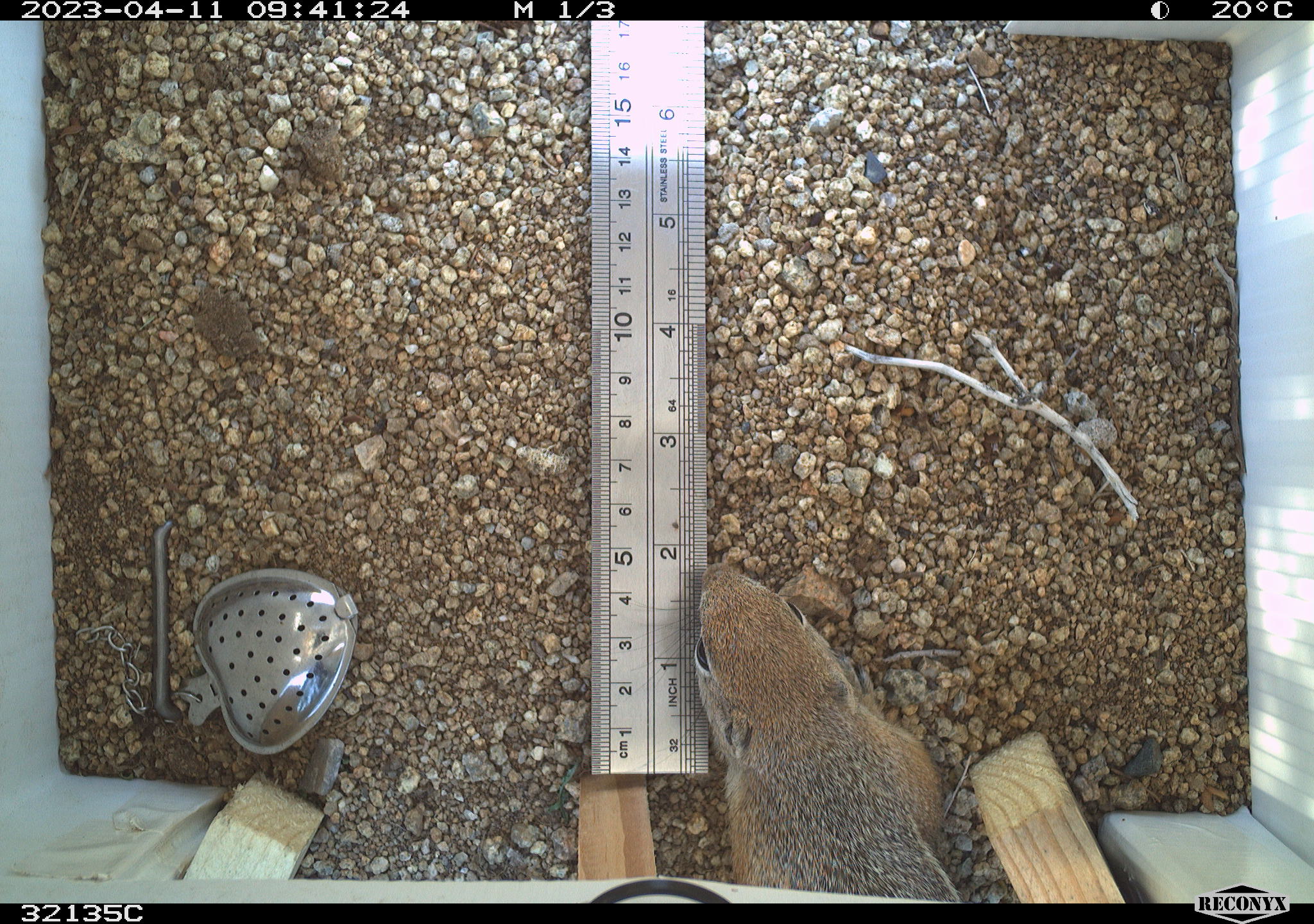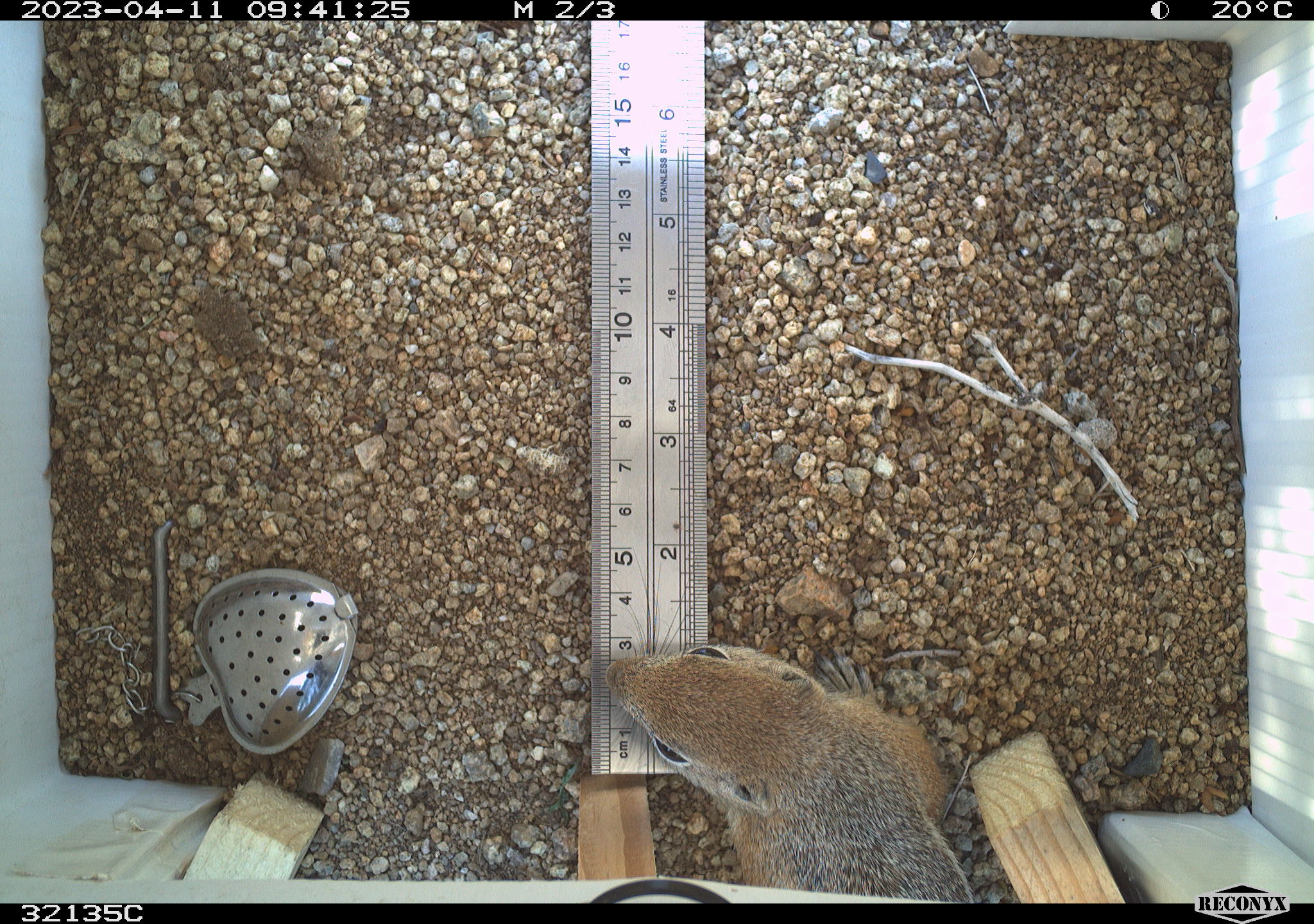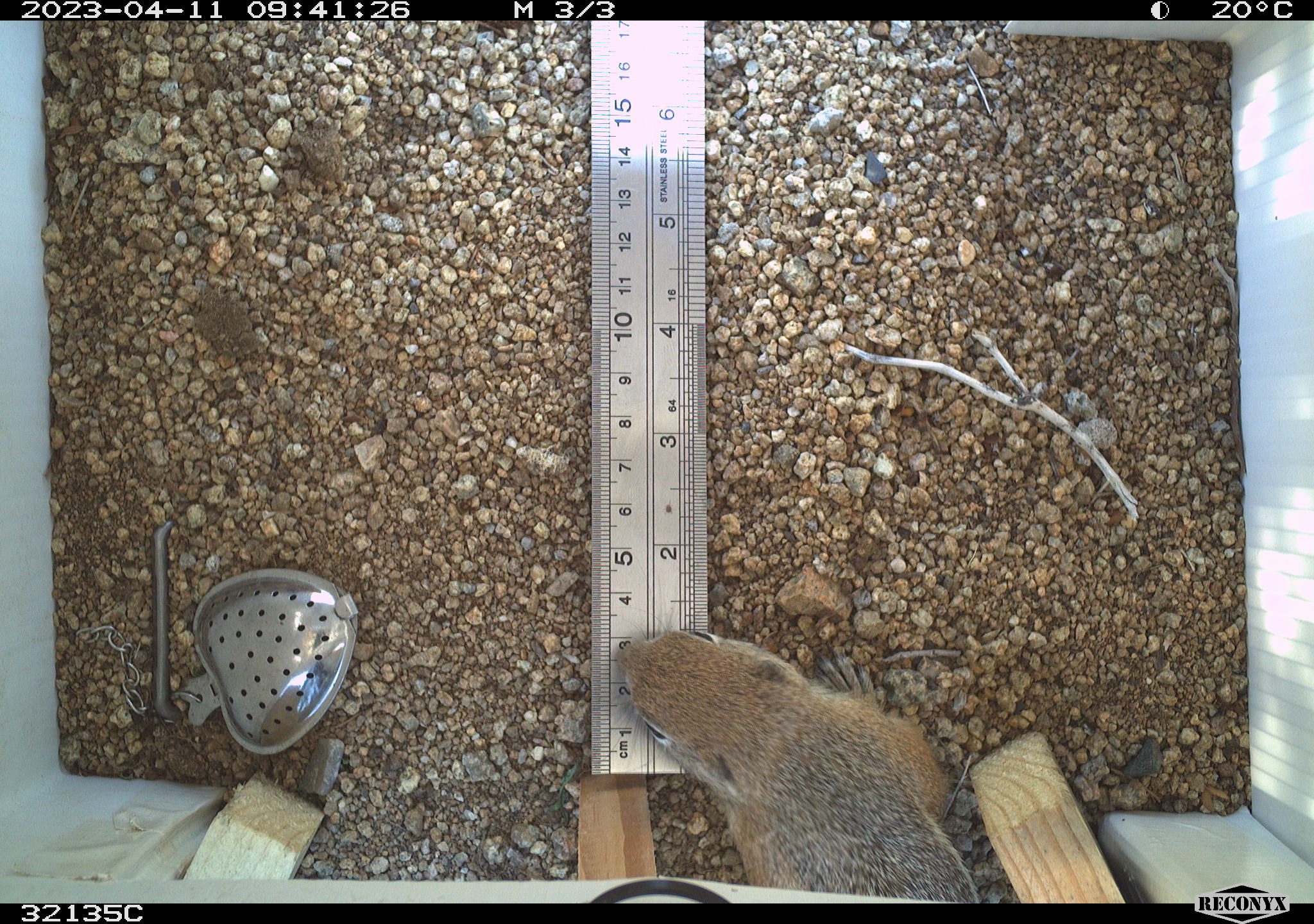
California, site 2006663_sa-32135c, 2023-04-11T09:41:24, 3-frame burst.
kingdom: Animalia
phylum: Chordata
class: Mammalia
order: Rodentia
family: Sciuridae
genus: Ammospermophilus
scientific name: Ammospermophilus leucurus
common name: white-tailed antelope squirrel